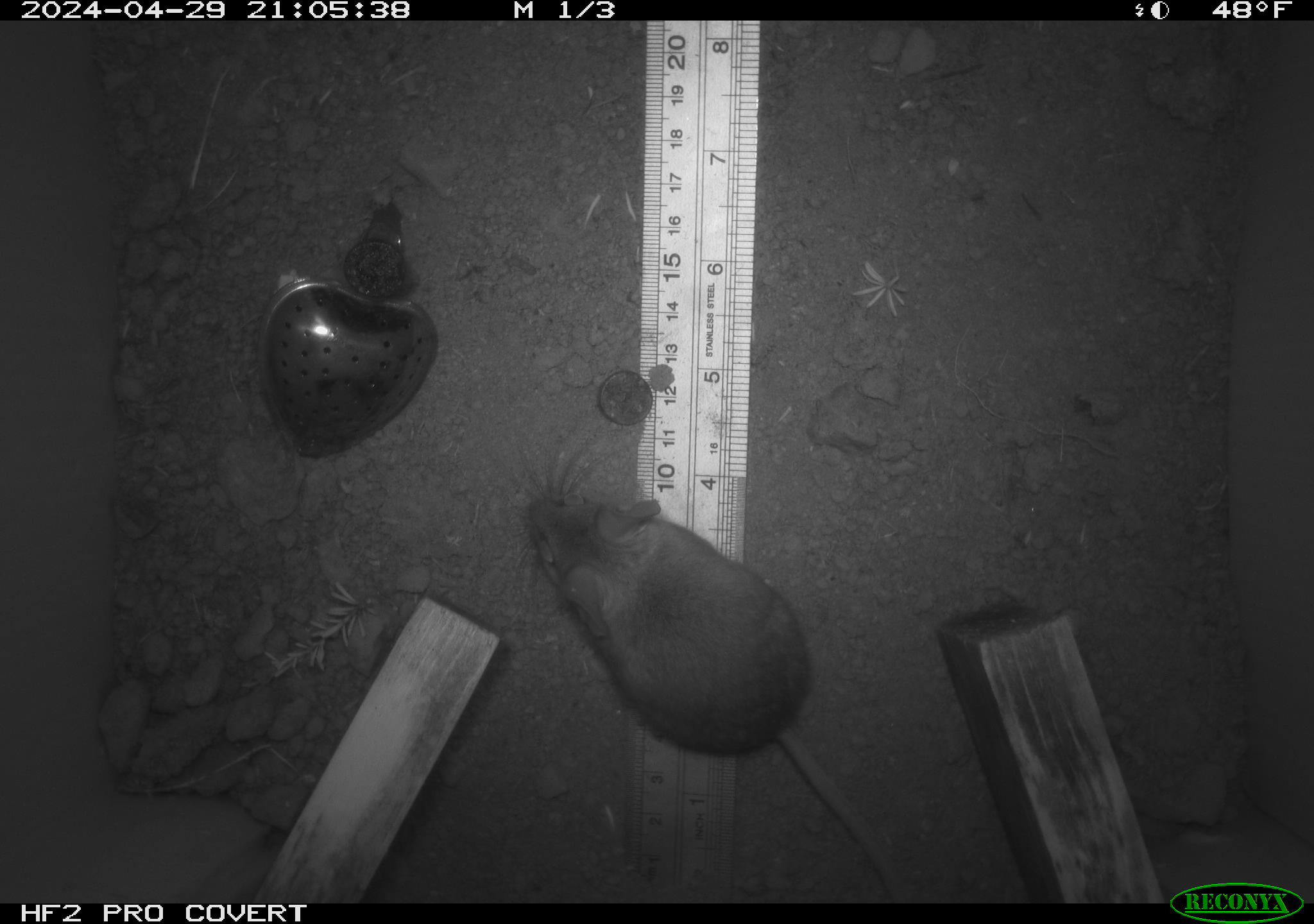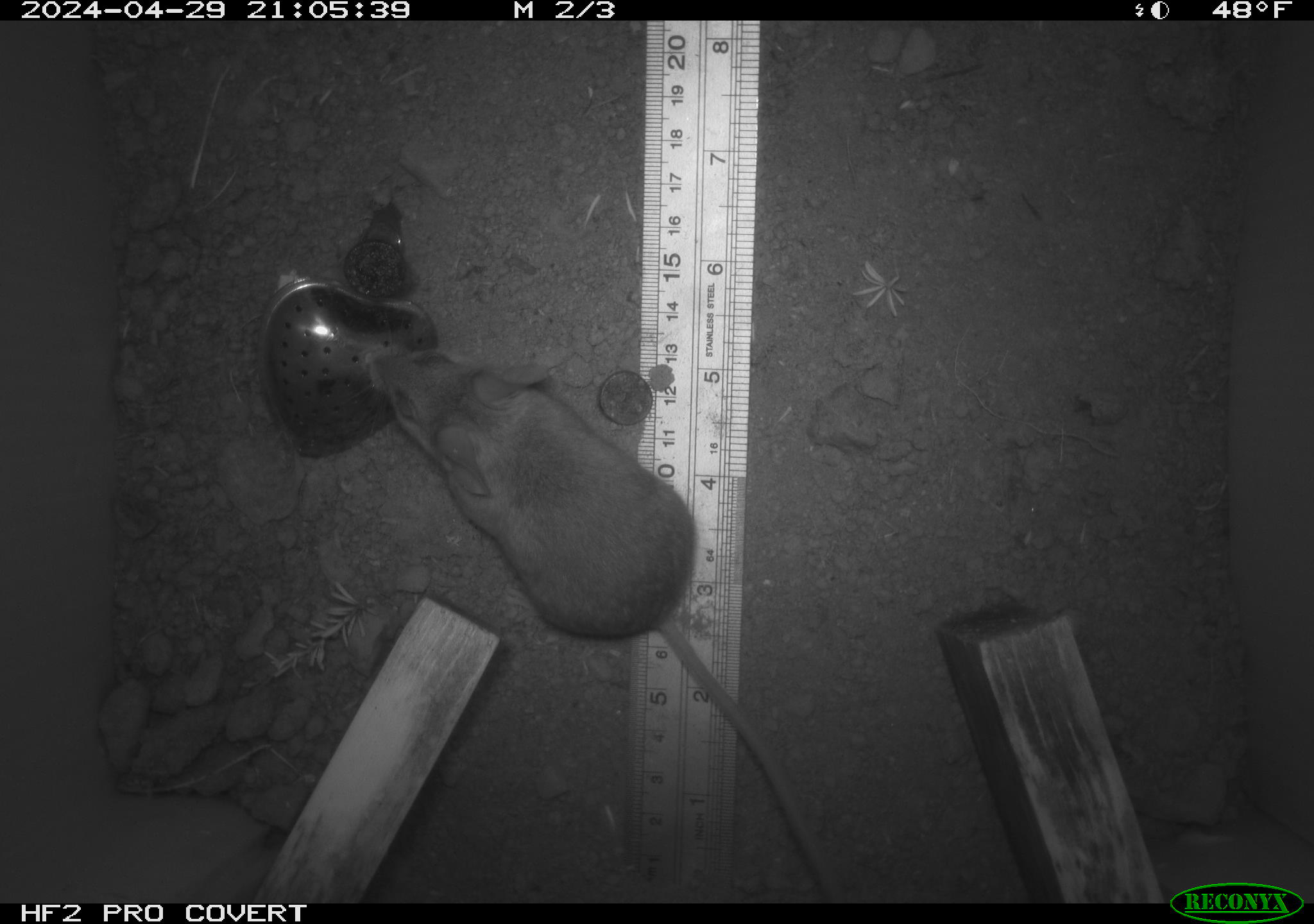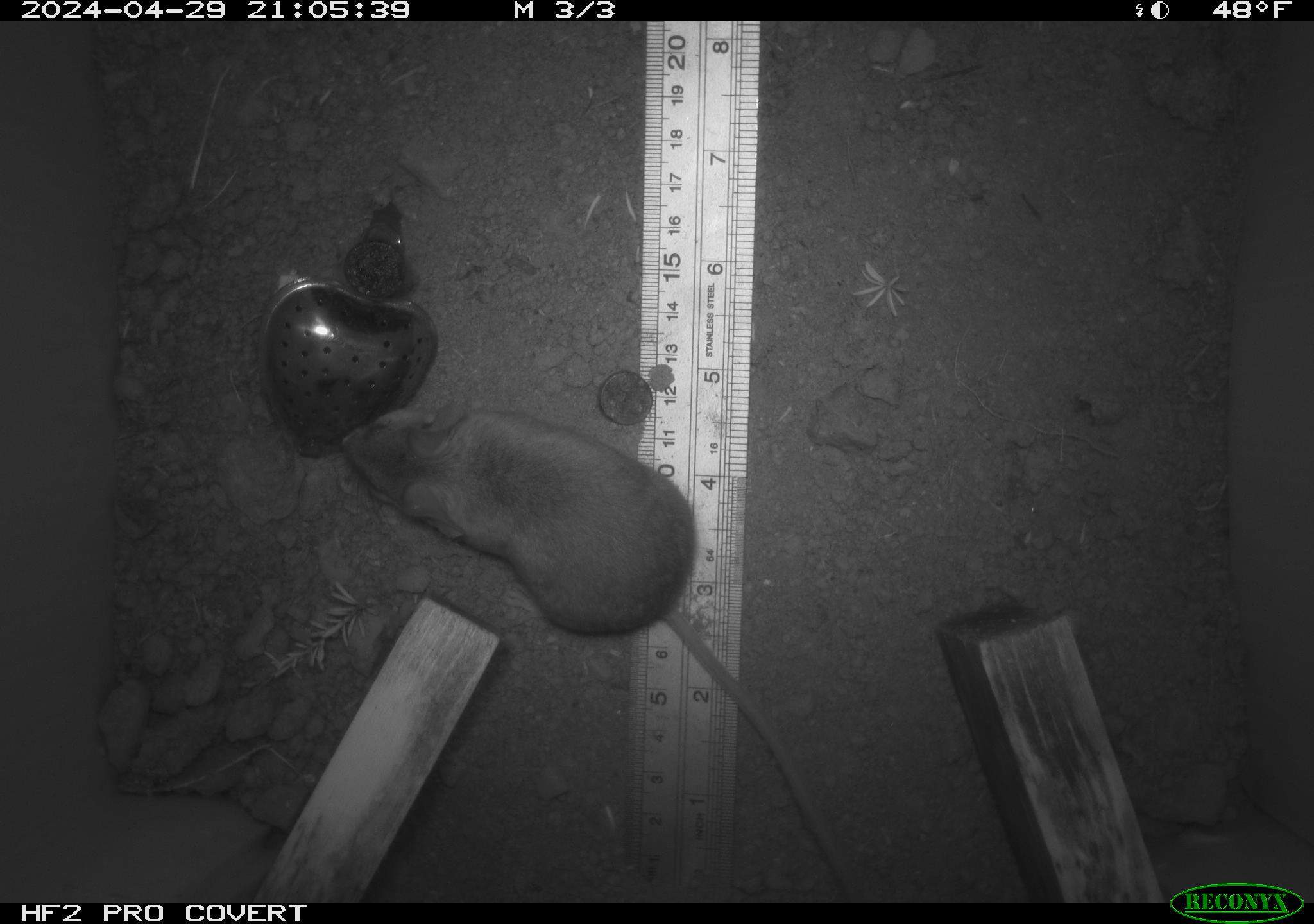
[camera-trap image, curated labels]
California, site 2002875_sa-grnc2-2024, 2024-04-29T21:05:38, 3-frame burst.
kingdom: Animalia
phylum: Chordata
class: Mammalia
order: Rodentia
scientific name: Rodentia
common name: rodent